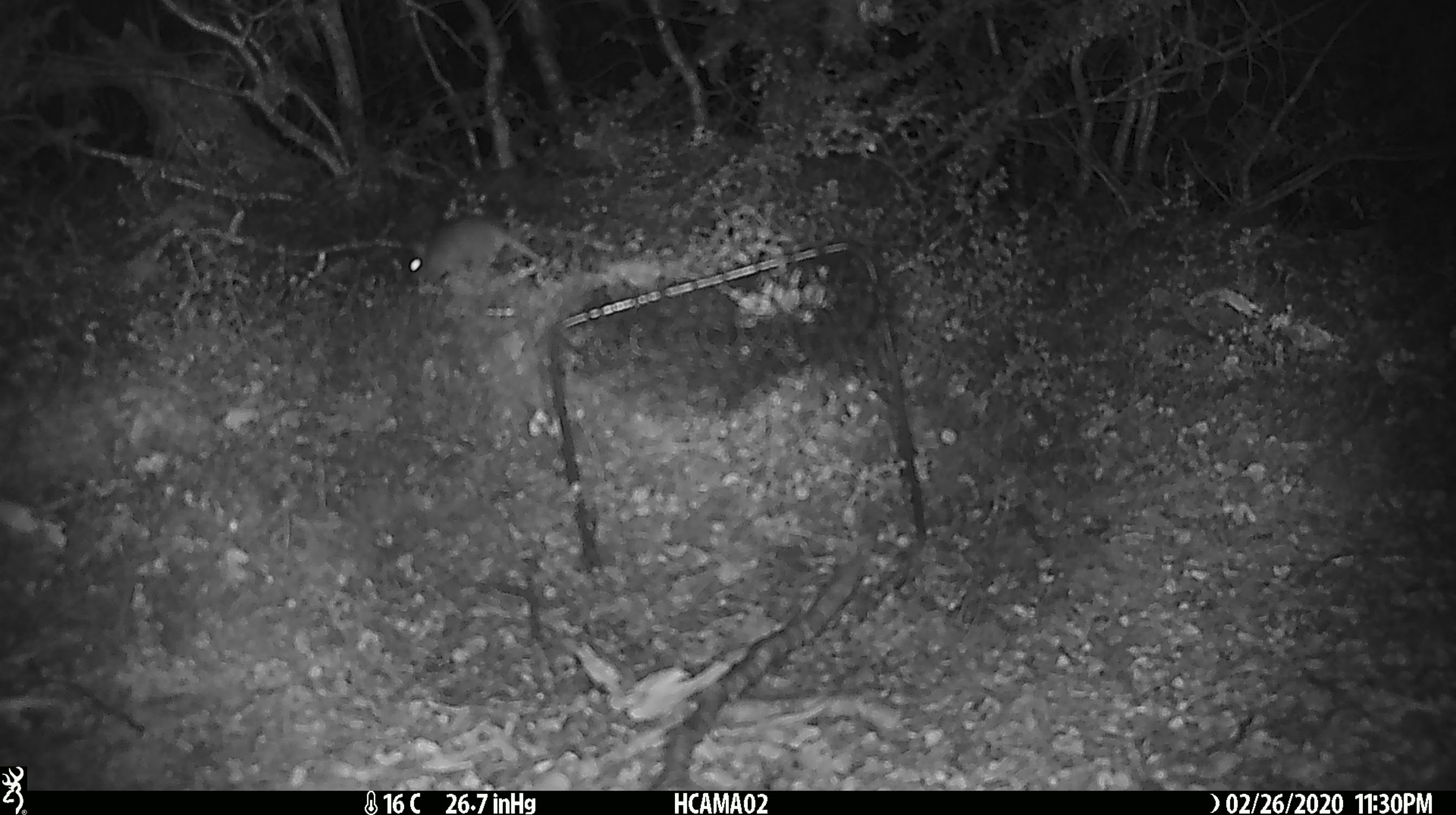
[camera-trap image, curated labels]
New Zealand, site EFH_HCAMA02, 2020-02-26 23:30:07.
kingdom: Animalia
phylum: Chordata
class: Mammalia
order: Rodentia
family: Muridae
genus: Mus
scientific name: Mus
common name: mouse